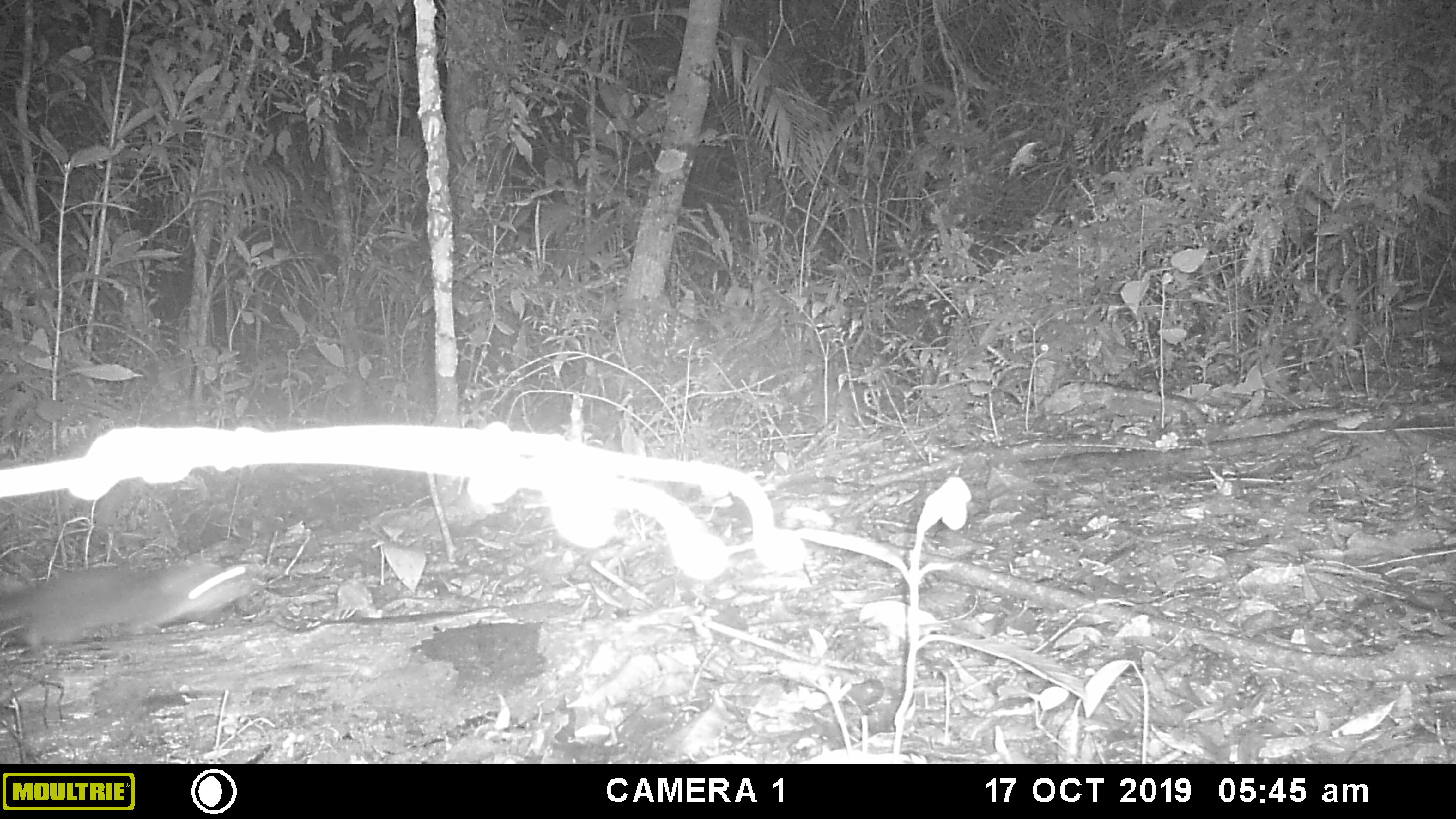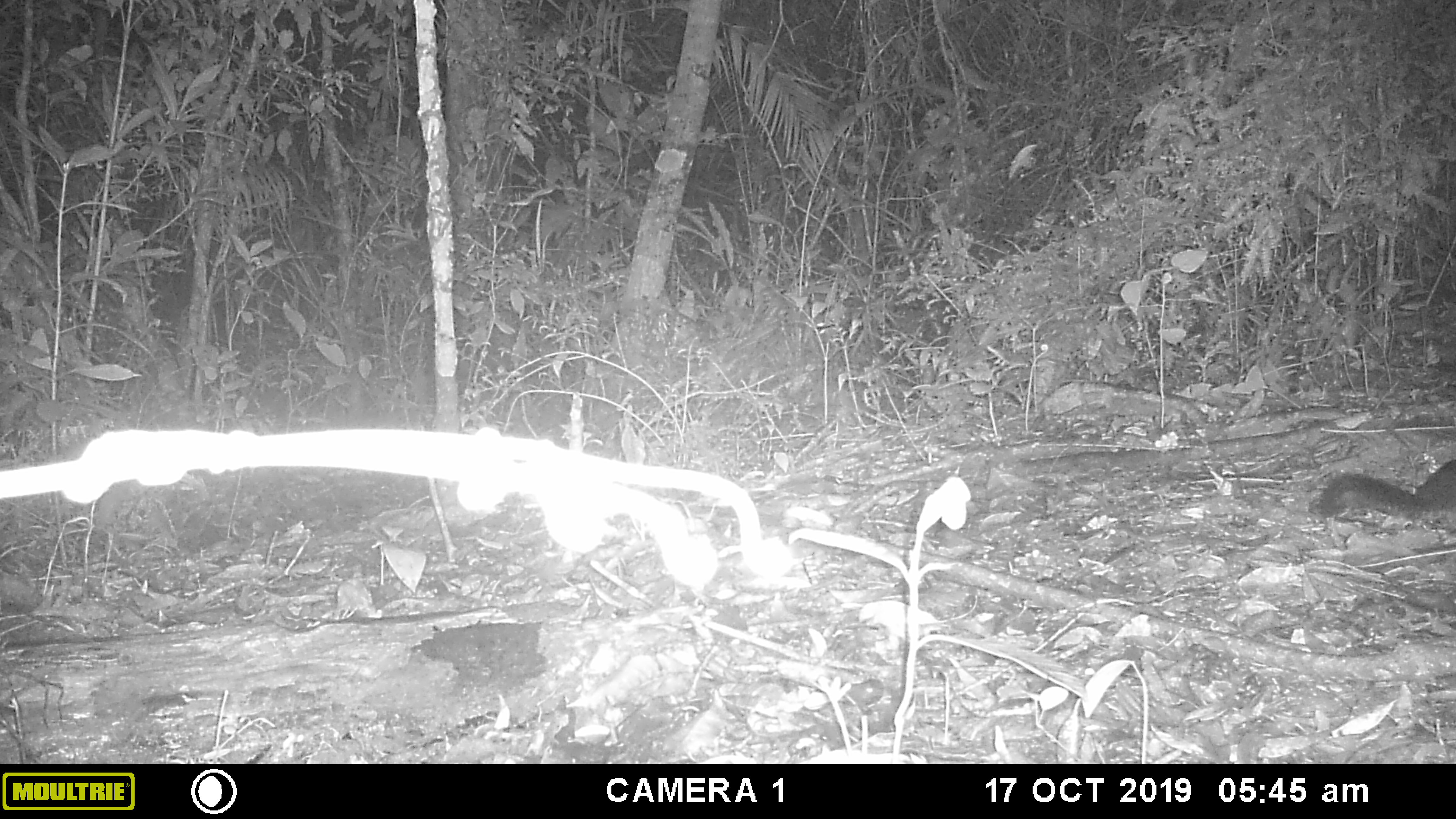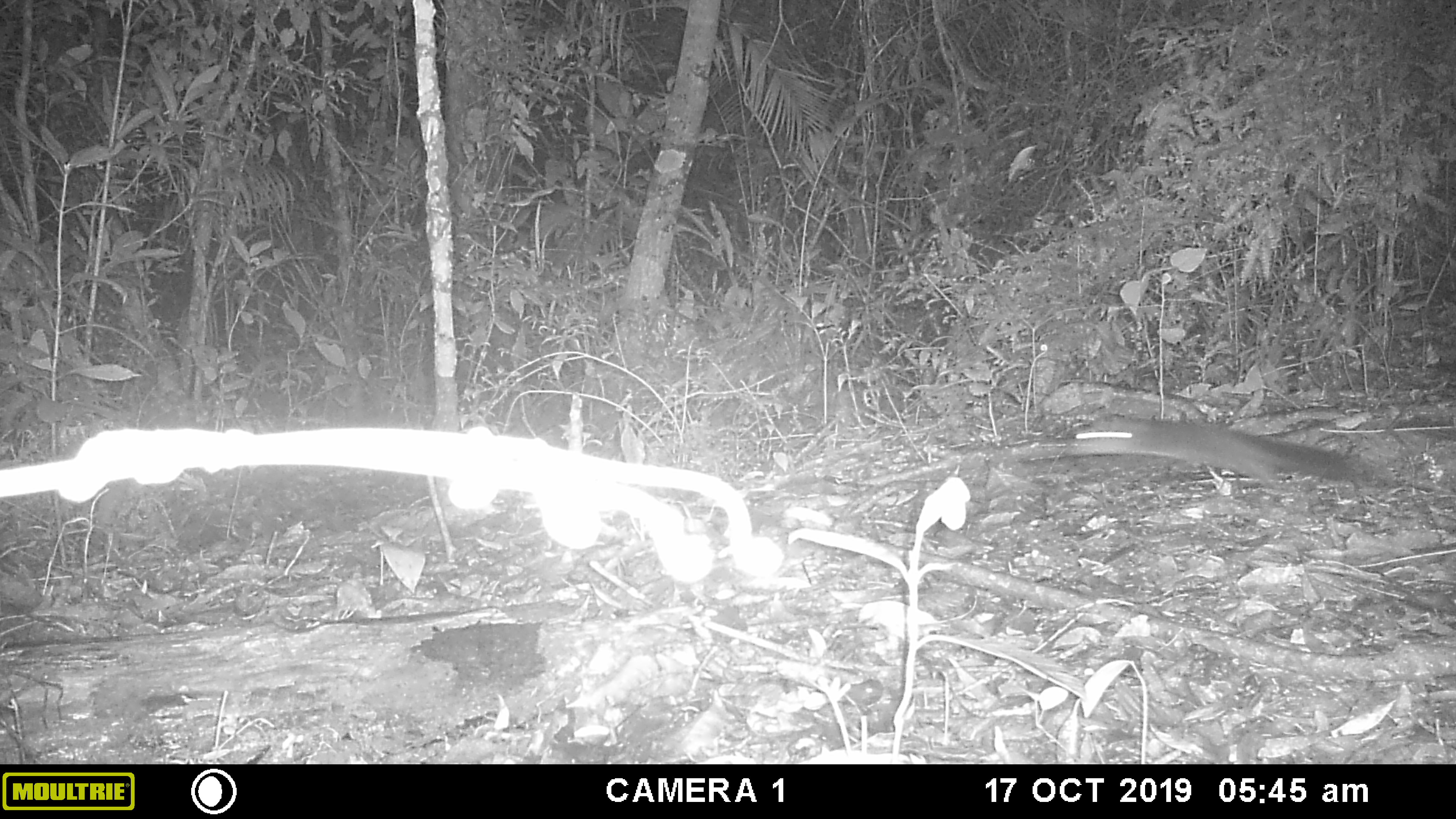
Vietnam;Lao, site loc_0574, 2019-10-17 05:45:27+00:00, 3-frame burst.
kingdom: Animalia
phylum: Chordata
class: Mammalia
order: Rodentia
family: Sciuridae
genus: Sciurus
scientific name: Sciurus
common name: squirrel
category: unidentified squirrel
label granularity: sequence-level